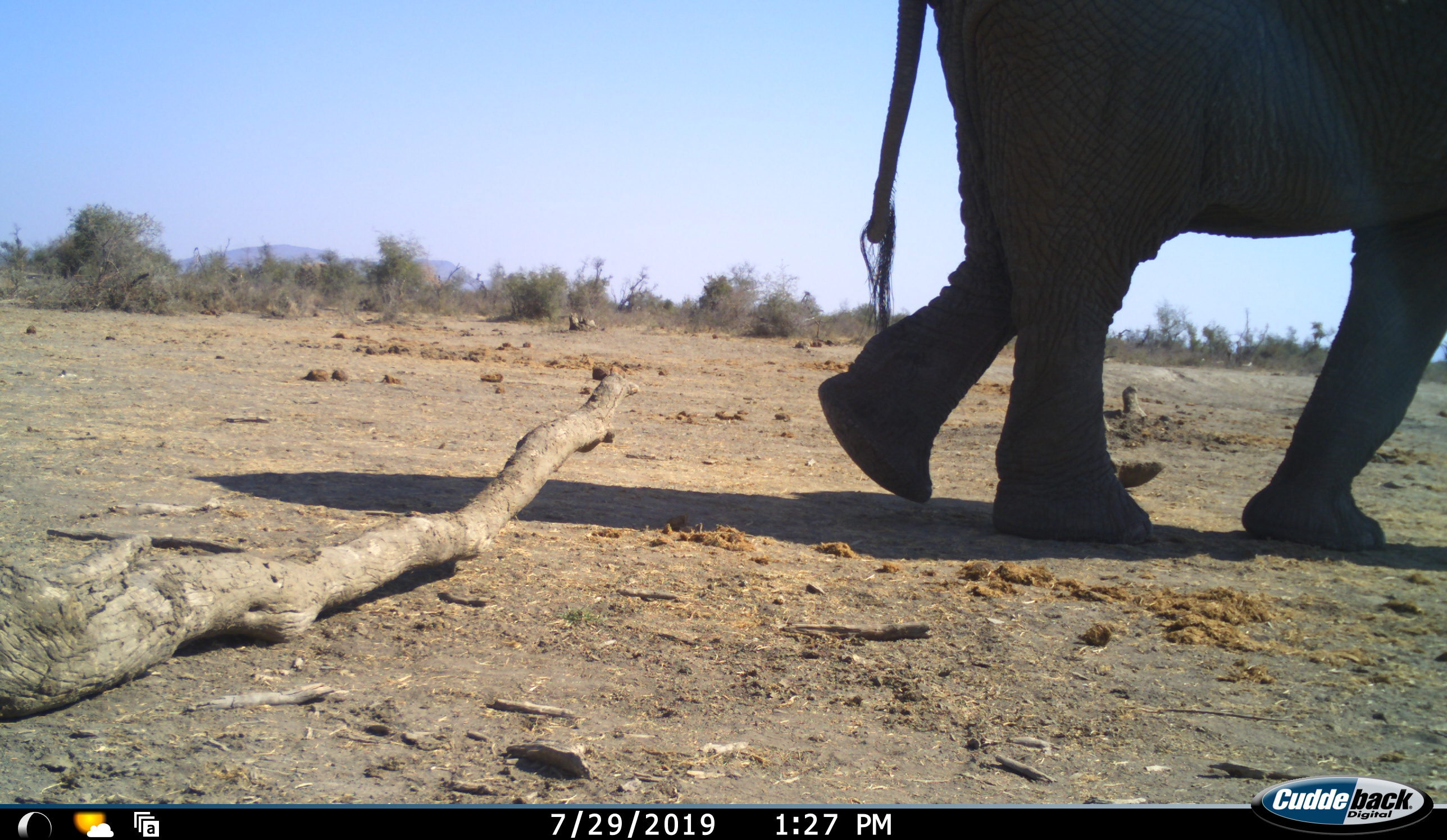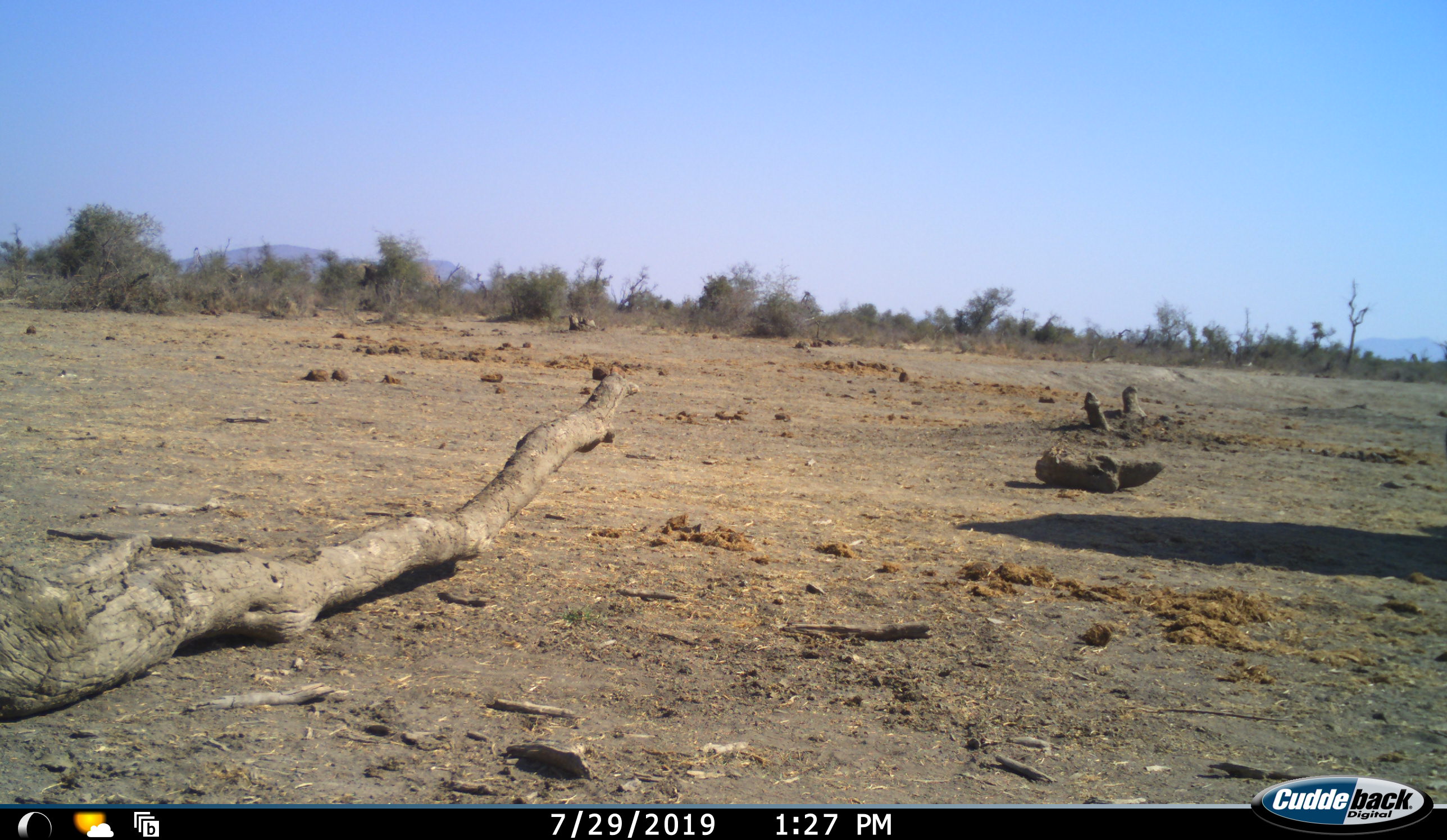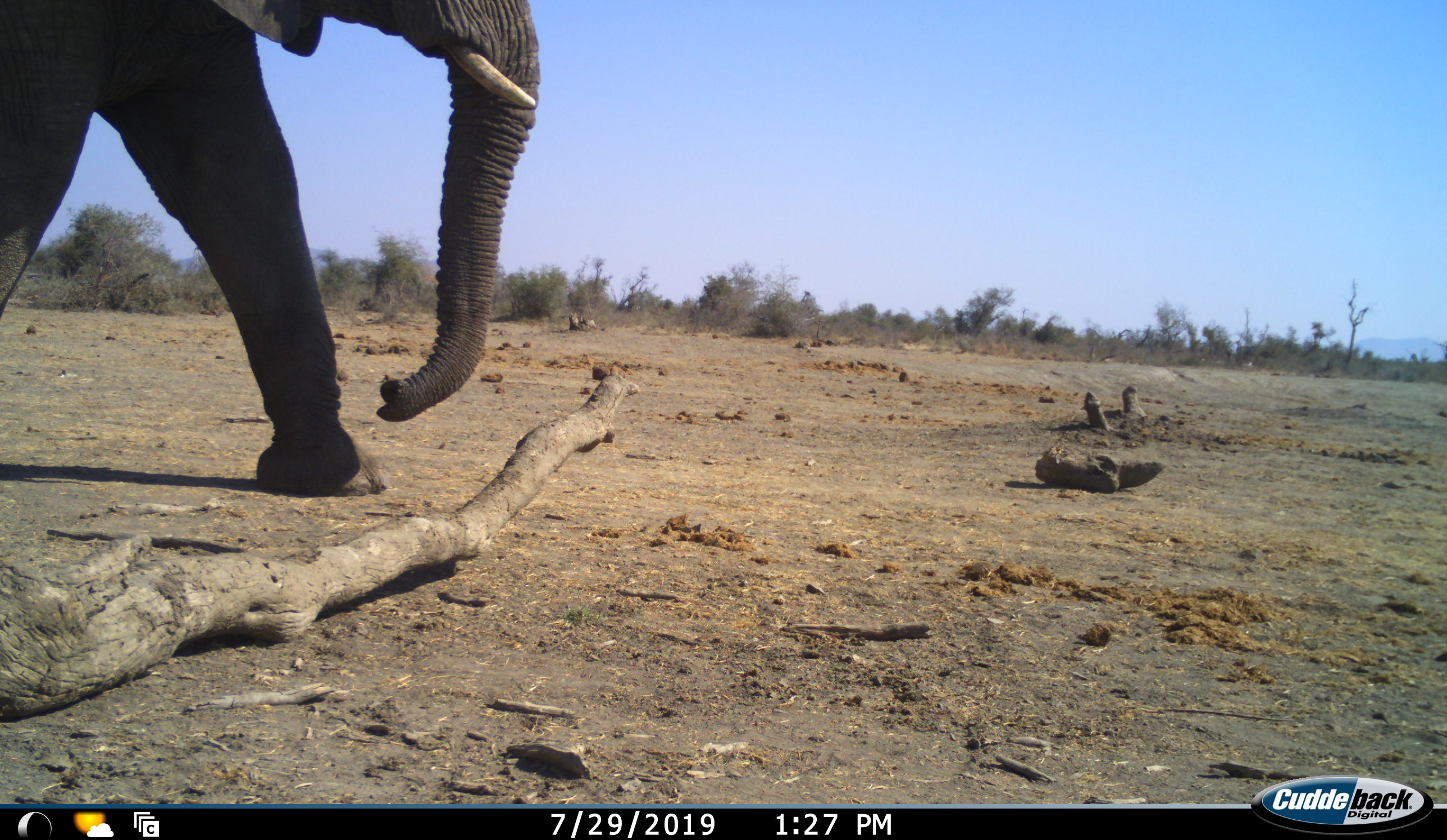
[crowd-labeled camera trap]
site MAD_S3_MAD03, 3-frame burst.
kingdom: Animalia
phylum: Chordata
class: Mammalia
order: Proboscidea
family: Elephantidae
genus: Loxodonta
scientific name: Loxodonta africana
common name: african bush elephant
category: elephant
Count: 2.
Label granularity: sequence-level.